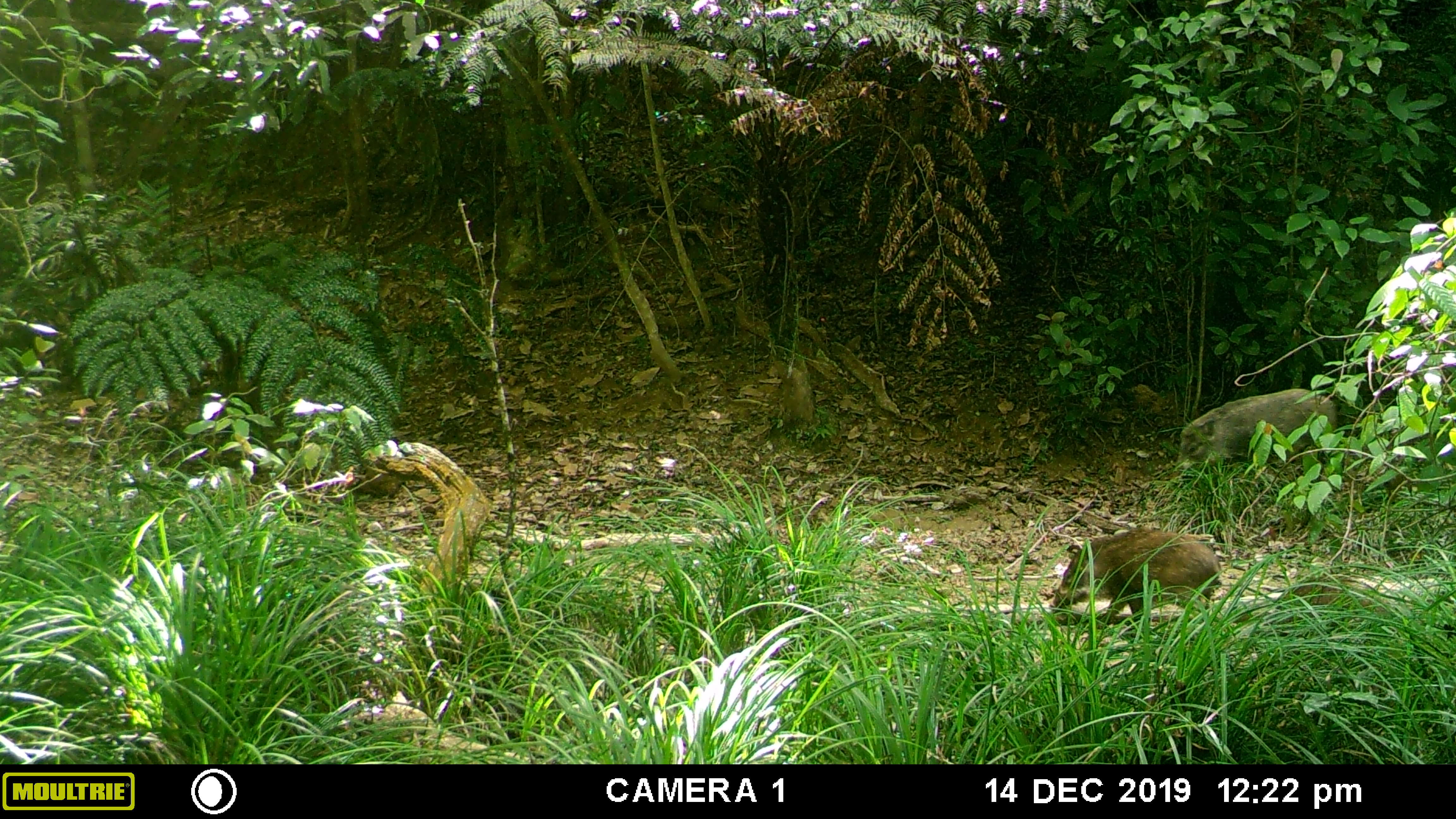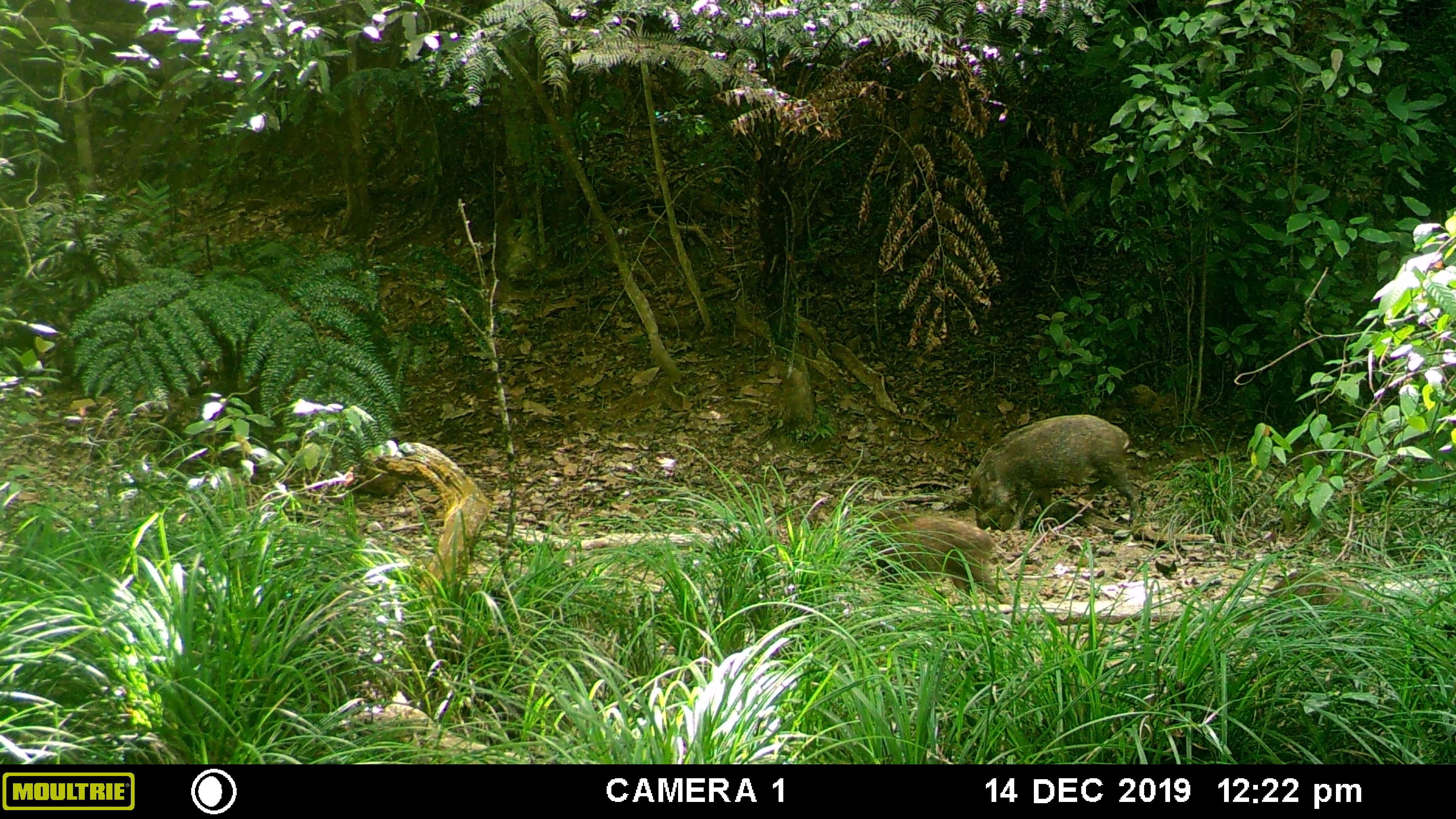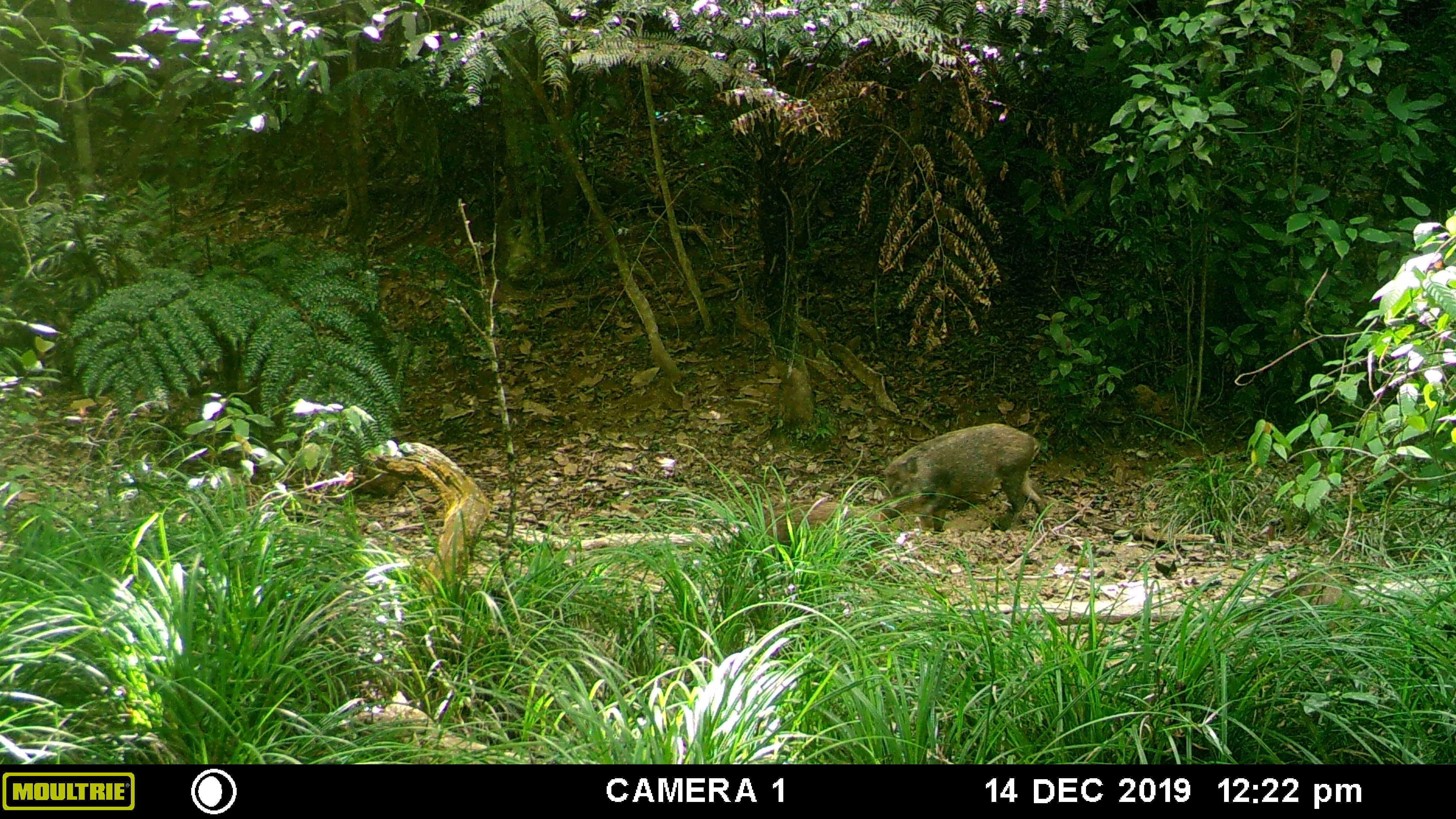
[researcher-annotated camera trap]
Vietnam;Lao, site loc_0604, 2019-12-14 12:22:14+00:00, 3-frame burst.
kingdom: Animalia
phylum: Chordata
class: Mammalia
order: Artiodactyla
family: Suidae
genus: Sus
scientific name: Sus scrofa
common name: eurasian wild pig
Eurasian wild pig (Sus scrofa). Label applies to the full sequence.